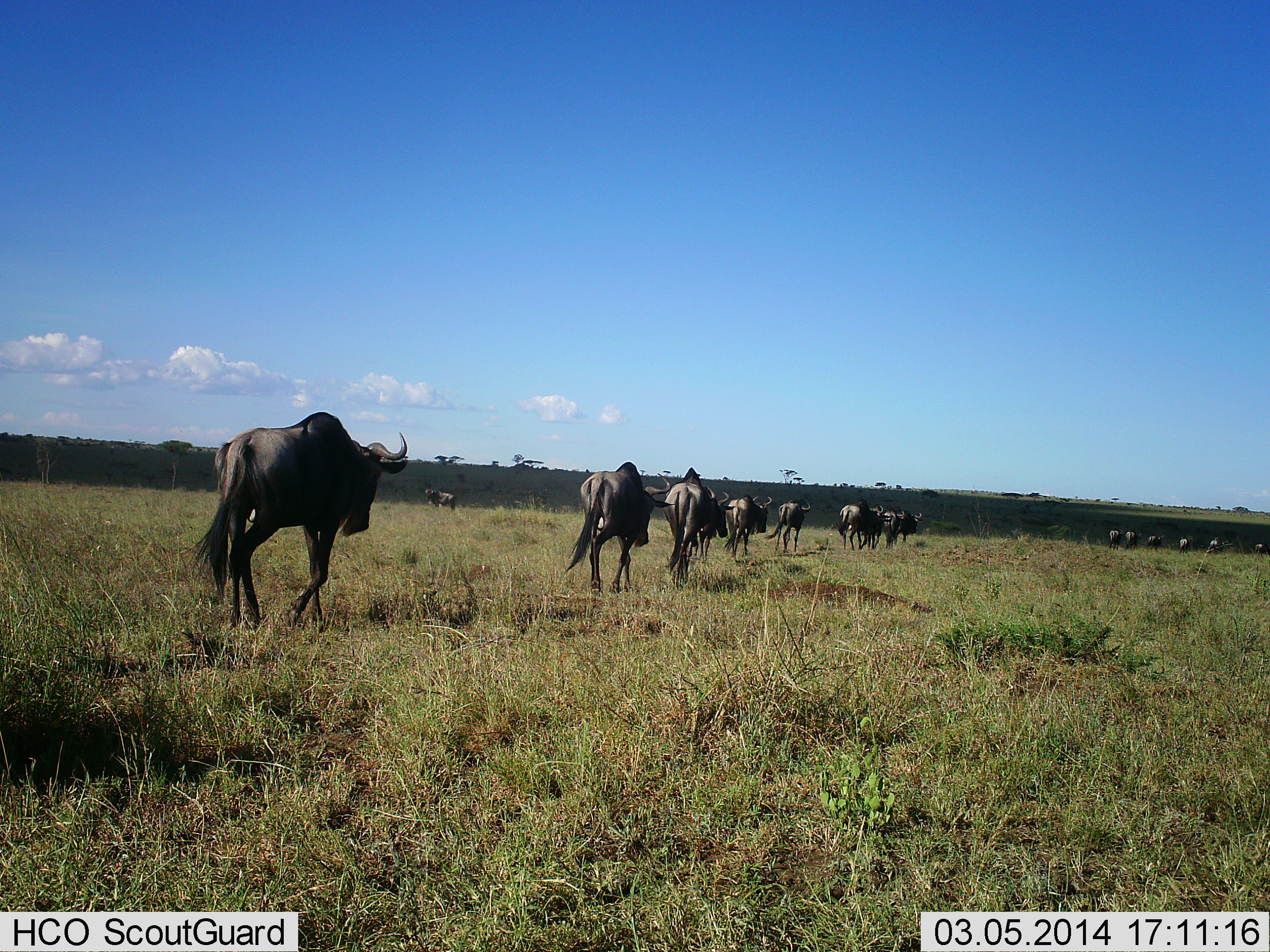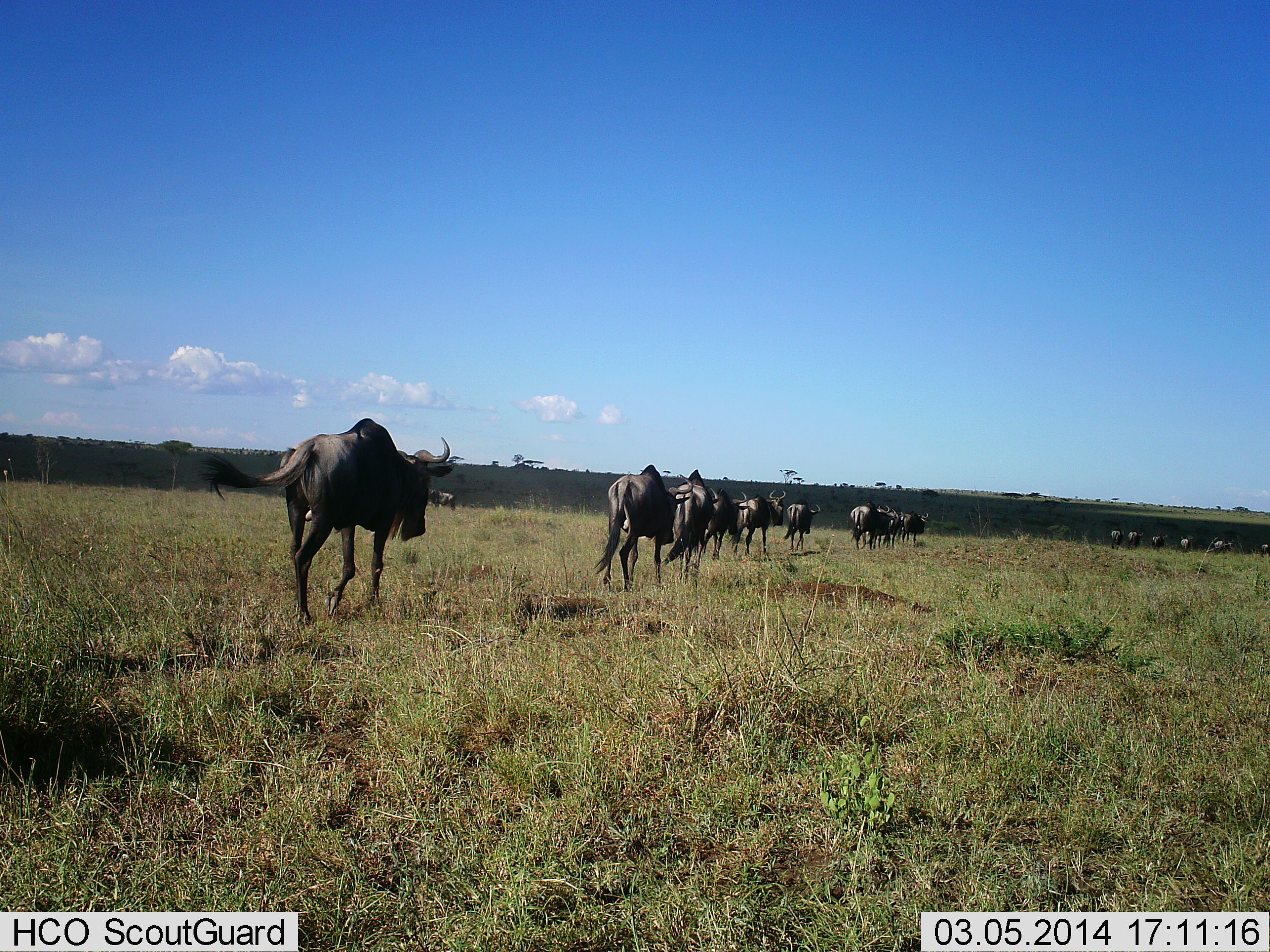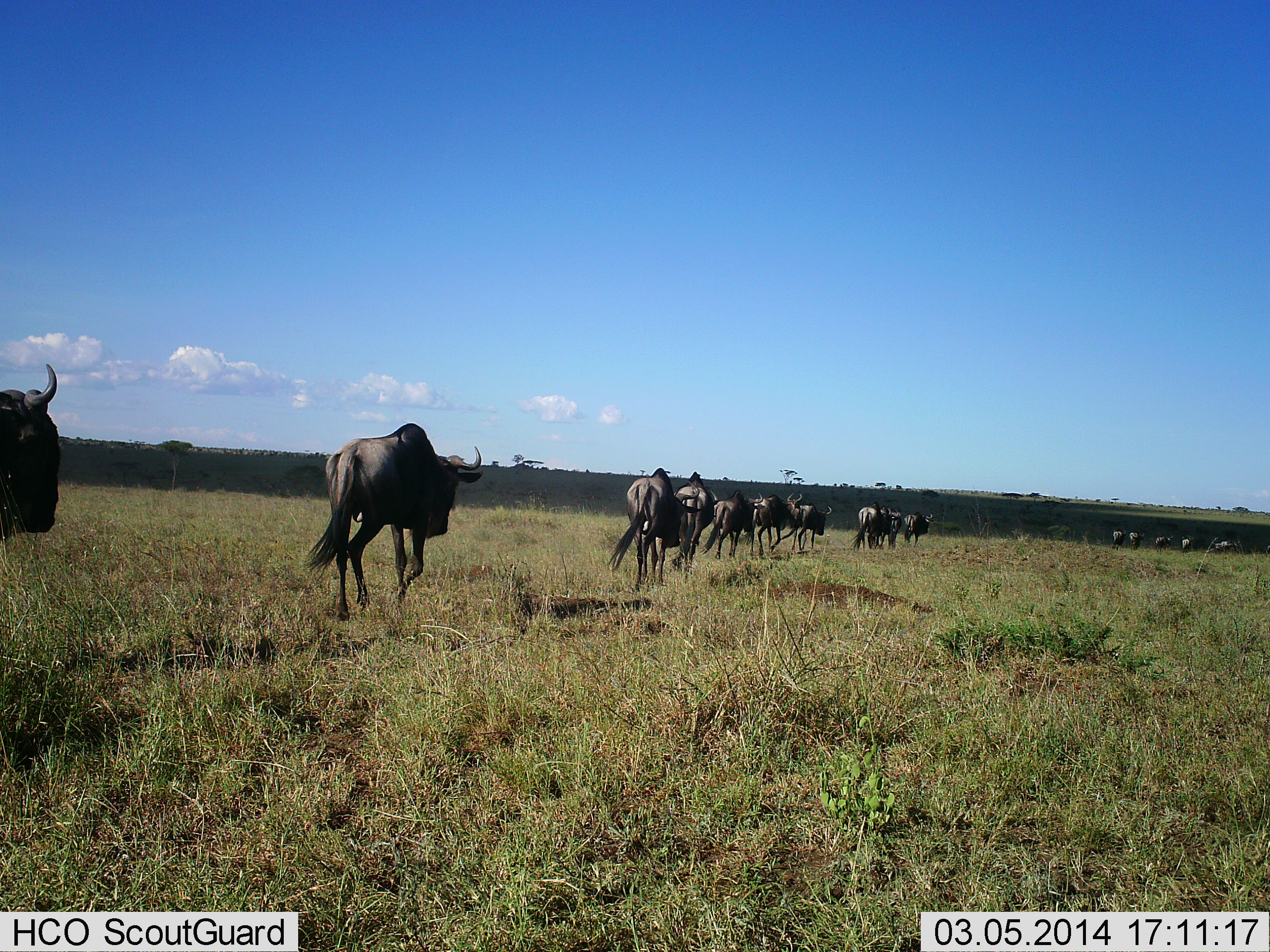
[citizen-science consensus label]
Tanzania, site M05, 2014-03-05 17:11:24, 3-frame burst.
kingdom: Animalia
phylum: Chordata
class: Mammalia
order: Artiodactyla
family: Bovidae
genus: Connochaetes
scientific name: Connochaetes taurinus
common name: blue wildebeest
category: wildebeest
Wildebeest (blue wildebeest) (Connochaetes taurinus), count 11-50. Behavior (volunteer vote fractions): standing 10%, resting 0%, moving 100%, interacting 0%. Young present (vote fraction): 0%. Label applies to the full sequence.